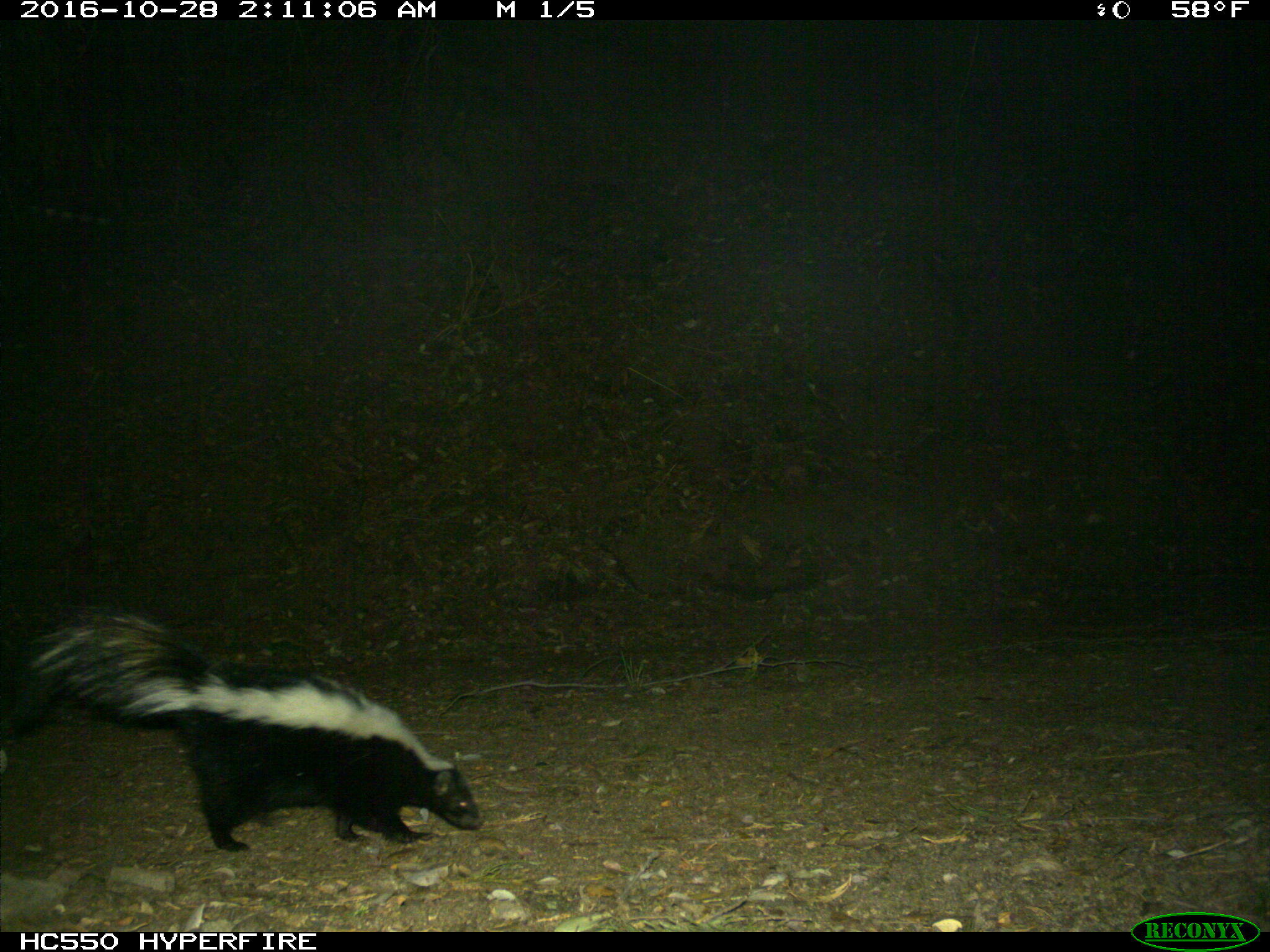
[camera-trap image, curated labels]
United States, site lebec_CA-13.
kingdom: Animalia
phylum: Chordata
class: Mammalia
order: Carnivora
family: Mephitidae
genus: Mephitis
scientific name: Mephitis mephitis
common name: striped skunk